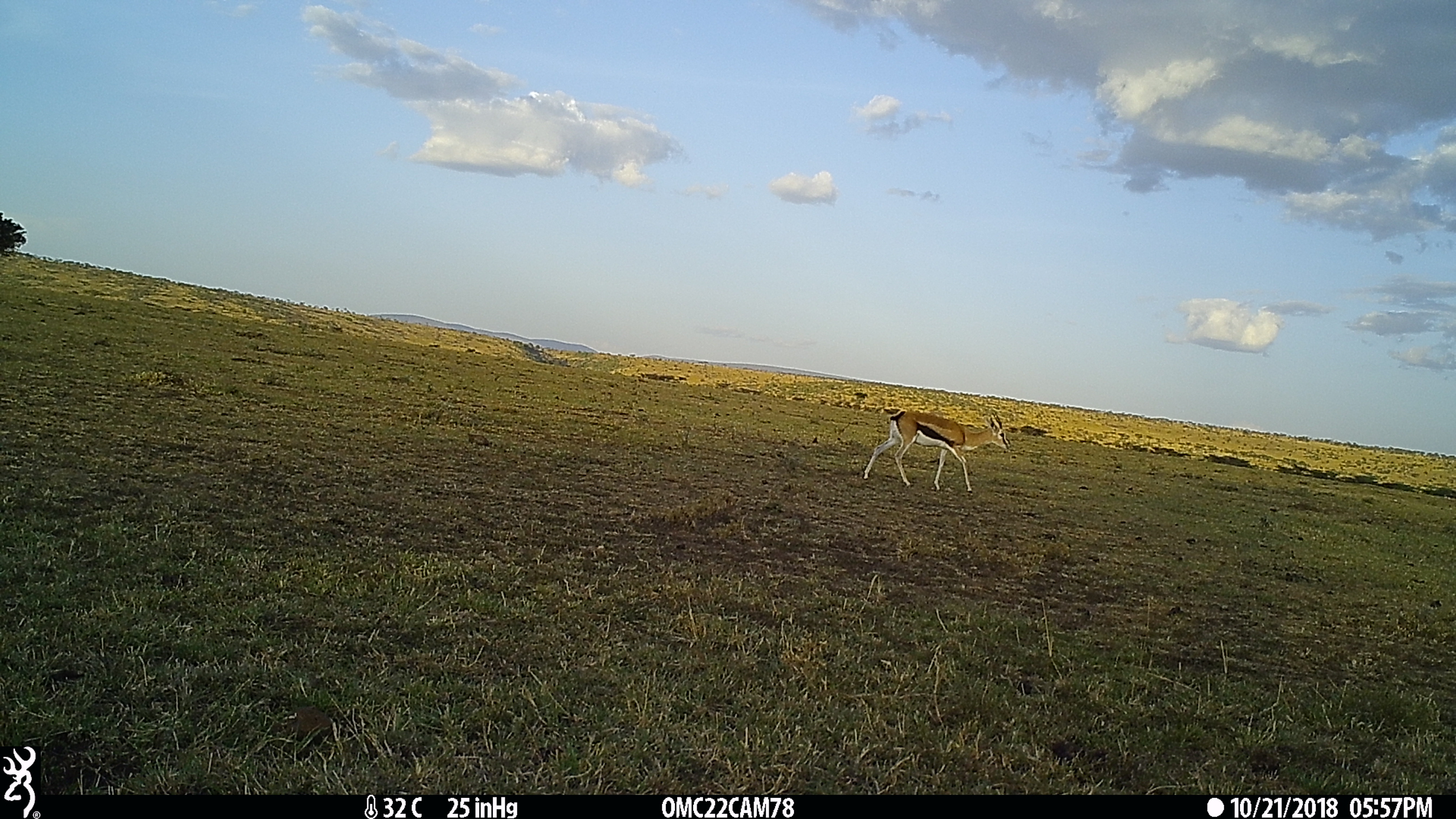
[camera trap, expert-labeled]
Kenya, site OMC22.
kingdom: Animalia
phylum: Chordata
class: Mammalia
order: Artiodactyla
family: Bovidae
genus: Eudorcas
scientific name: Eudorcas thomsonii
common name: thomon's gazelle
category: gazelle thomsons